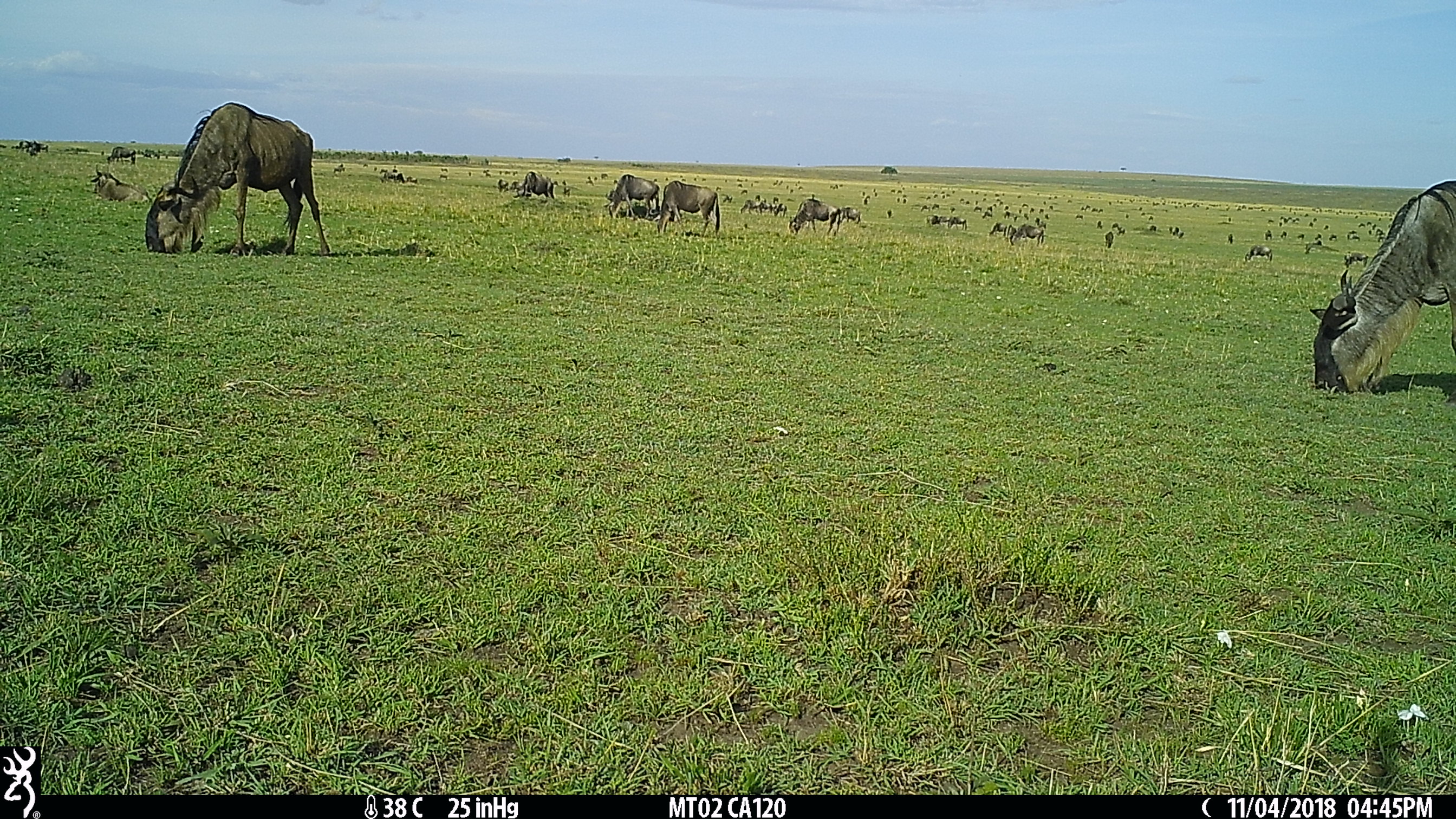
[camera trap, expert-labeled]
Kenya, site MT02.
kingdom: Animalia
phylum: Chordata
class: Mammalia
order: Artiodactyla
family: Bovidae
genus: Connochaetes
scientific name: Connochaetes taurinus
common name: blue wildebeest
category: wildebeest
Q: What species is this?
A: Wildebeest (blue wildebeest) (Connochaetes taurinus).